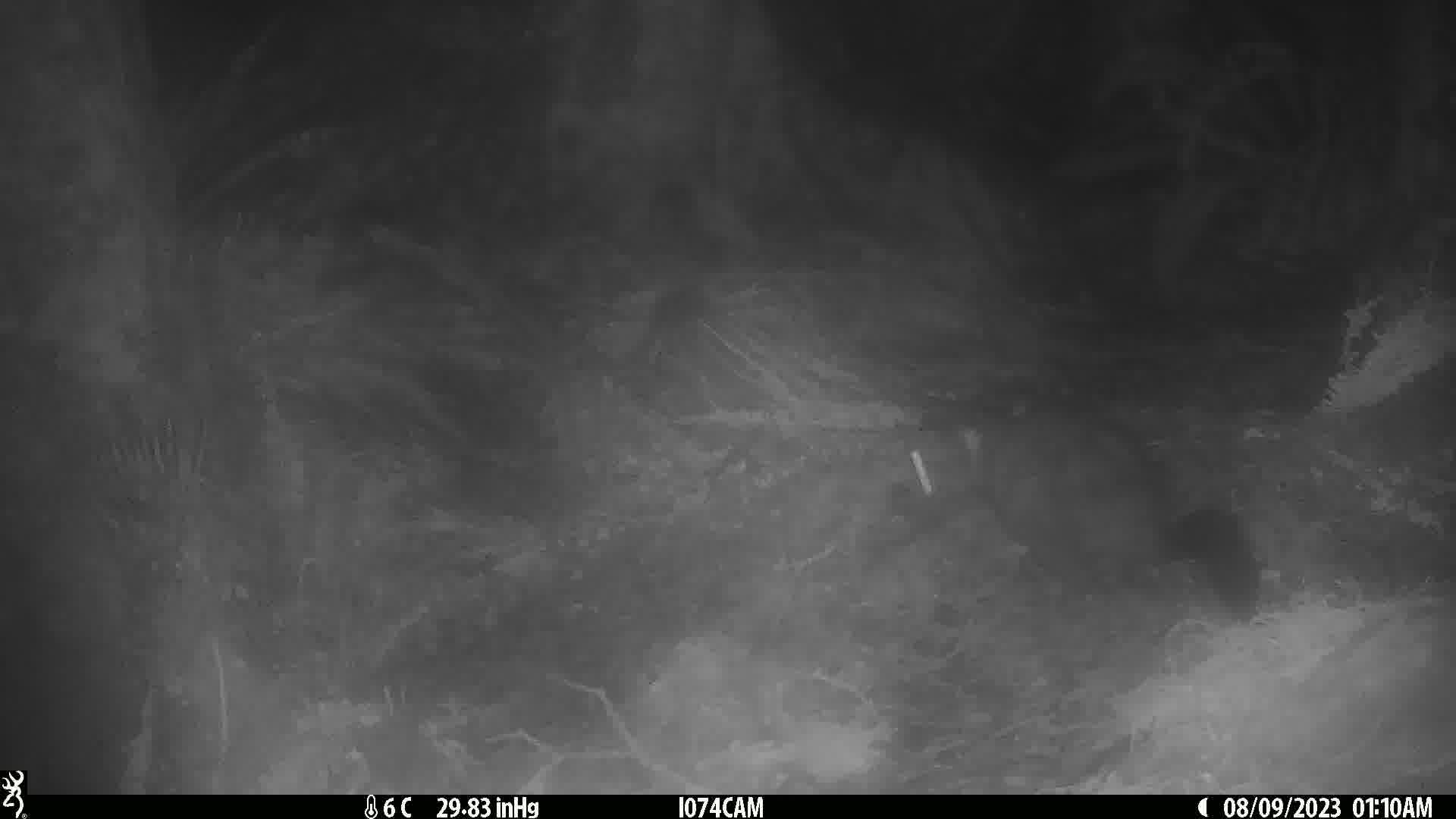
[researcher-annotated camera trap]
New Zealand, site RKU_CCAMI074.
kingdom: Animalia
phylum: Chordata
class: Mammalia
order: Diprotodontia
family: Phalangeridae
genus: Trichosurus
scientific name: Trichosurus vulpecula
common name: common brushtail possum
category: possum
Possum (common brushtail possum) (Trichosurus vulpecula).